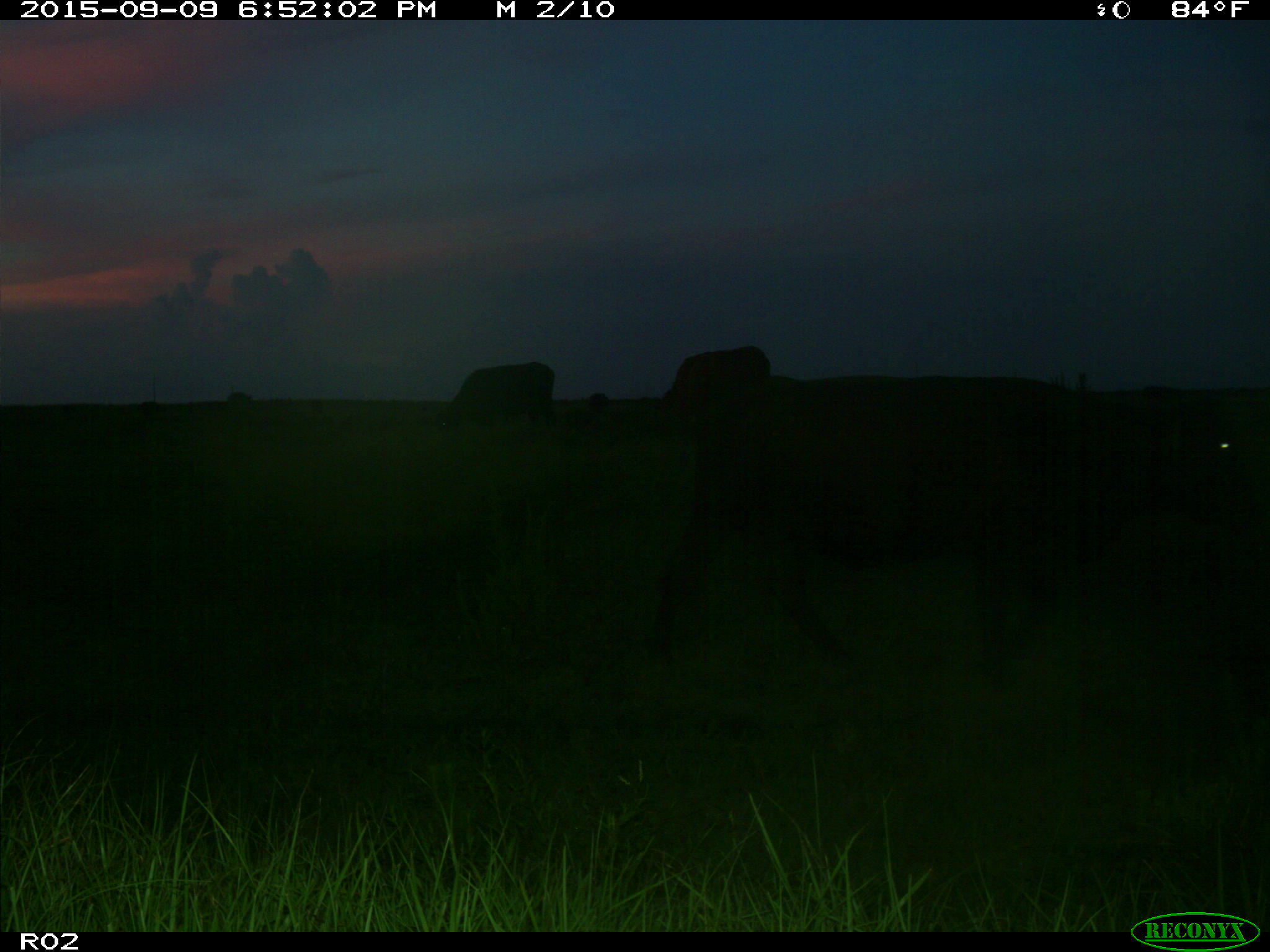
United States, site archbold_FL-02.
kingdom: Animalia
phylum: Chordata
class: Mammalia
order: Artiodactyla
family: Bovidae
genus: Bos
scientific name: Bos taurus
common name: domestic cow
Bos taurus (domestic cow).